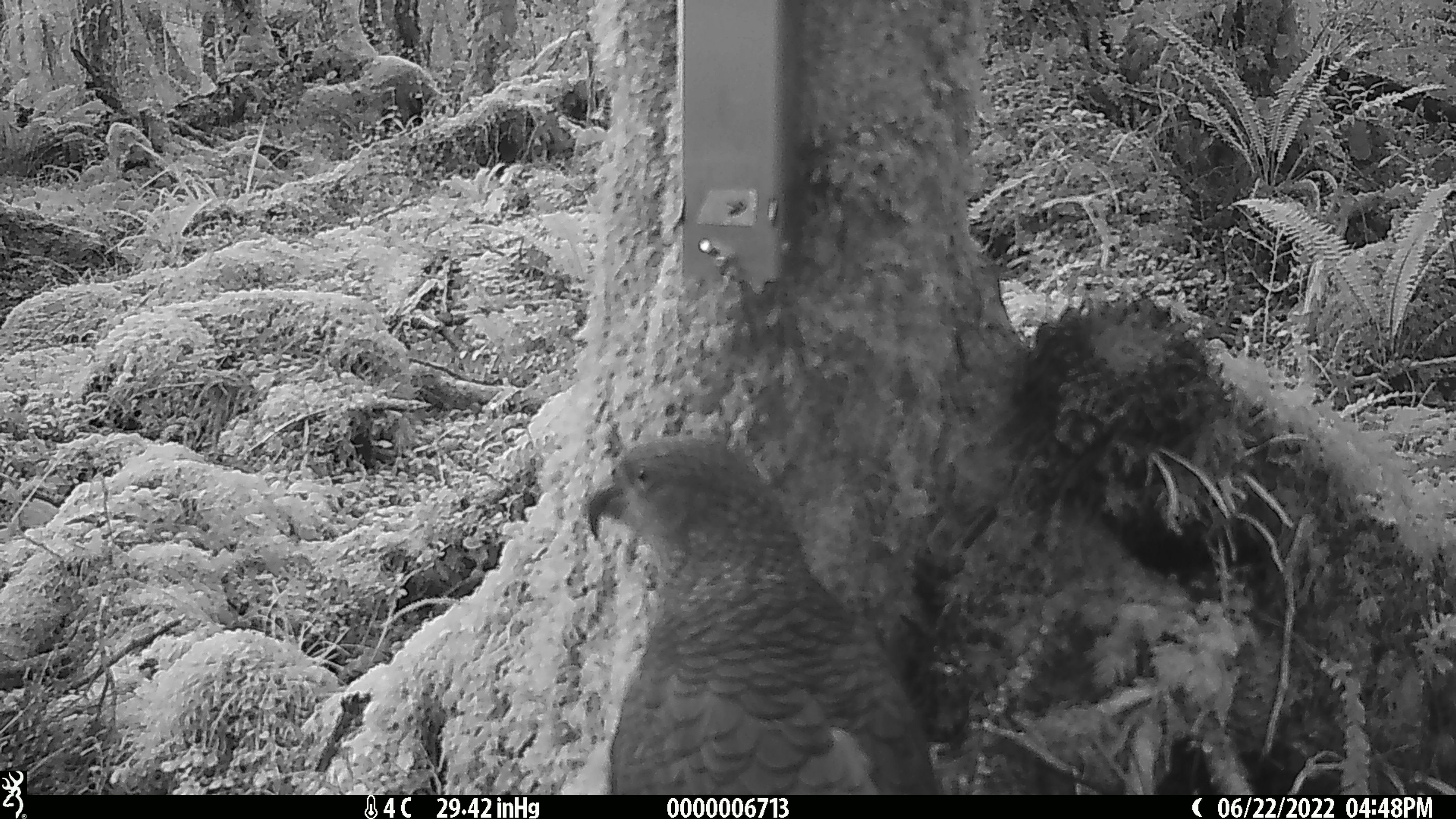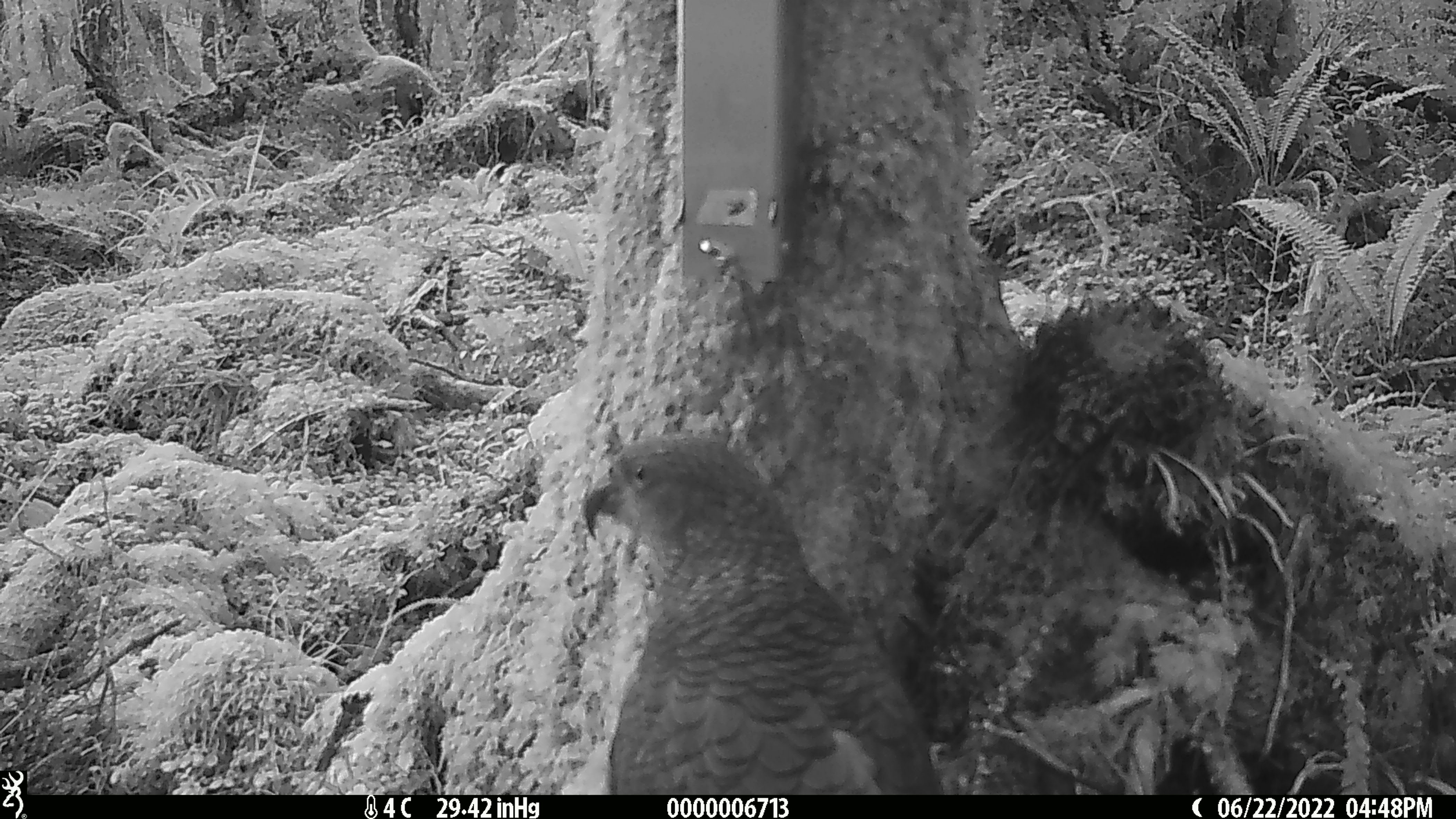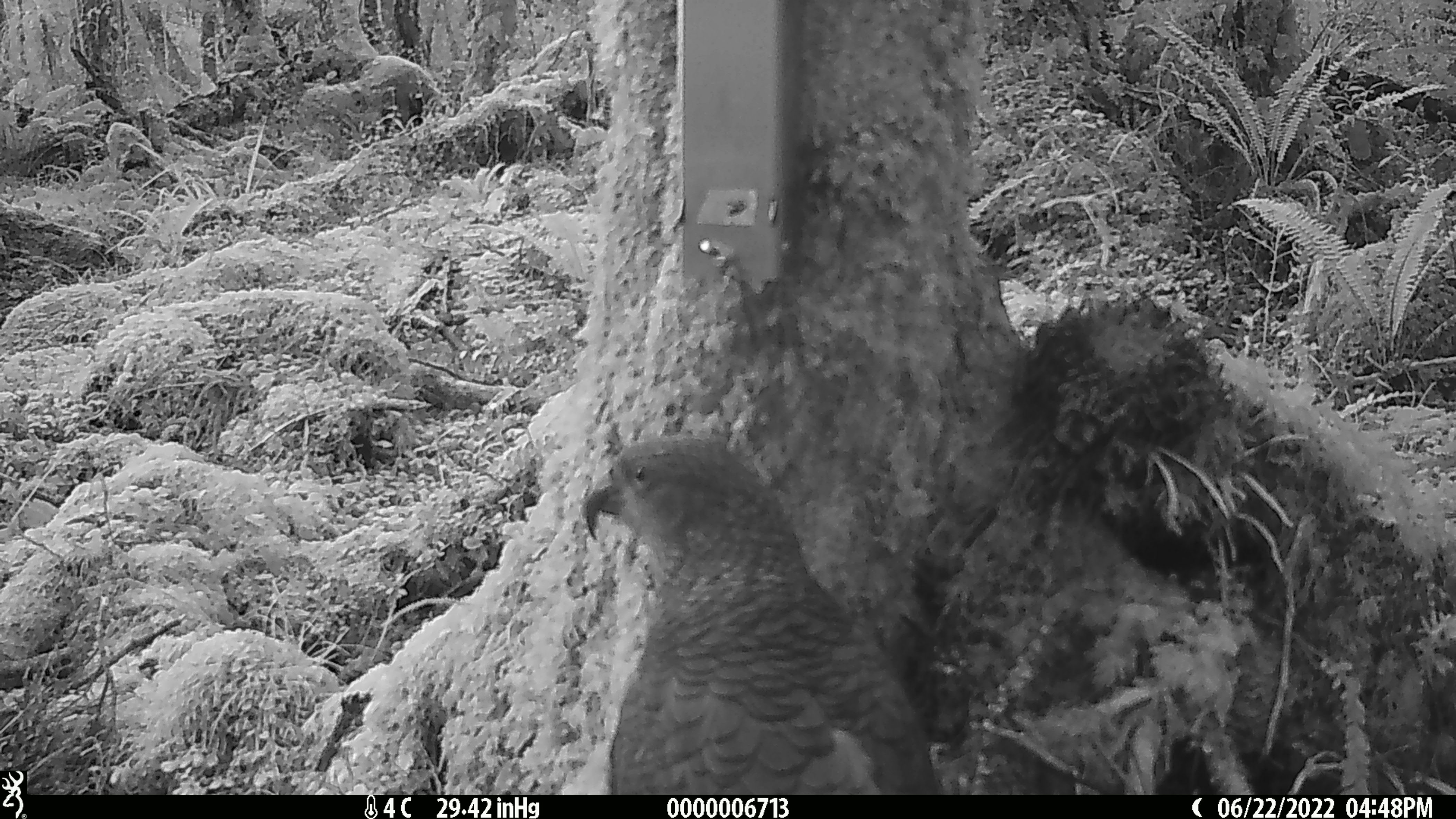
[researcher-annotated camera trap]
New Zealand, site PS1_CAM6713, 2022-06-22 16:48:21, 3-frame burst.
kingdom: Animalia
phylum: Chordata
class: Aves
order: Psittaciformes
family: Strigopidae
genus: Nestor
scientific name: Nestor notabilis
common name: kea